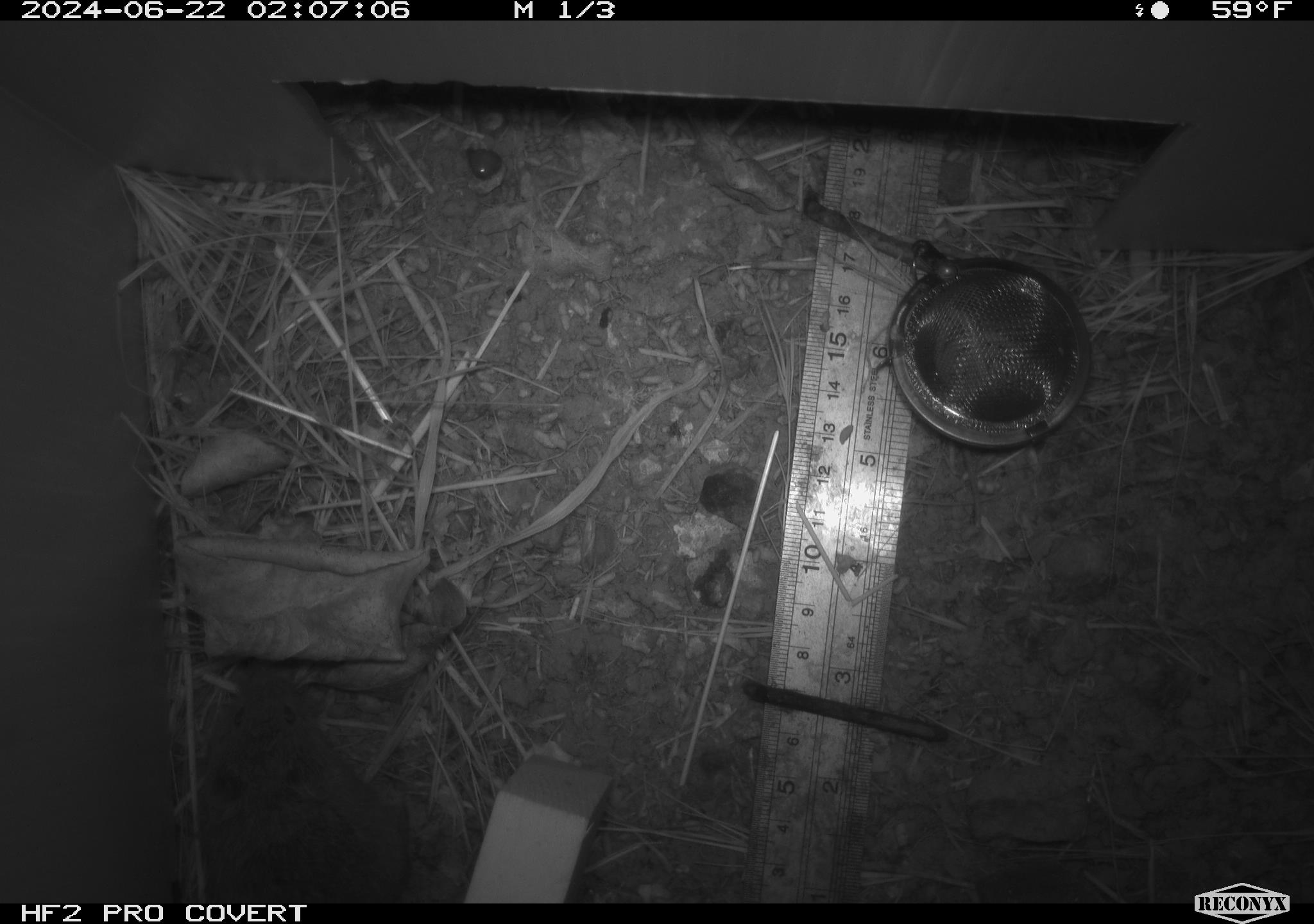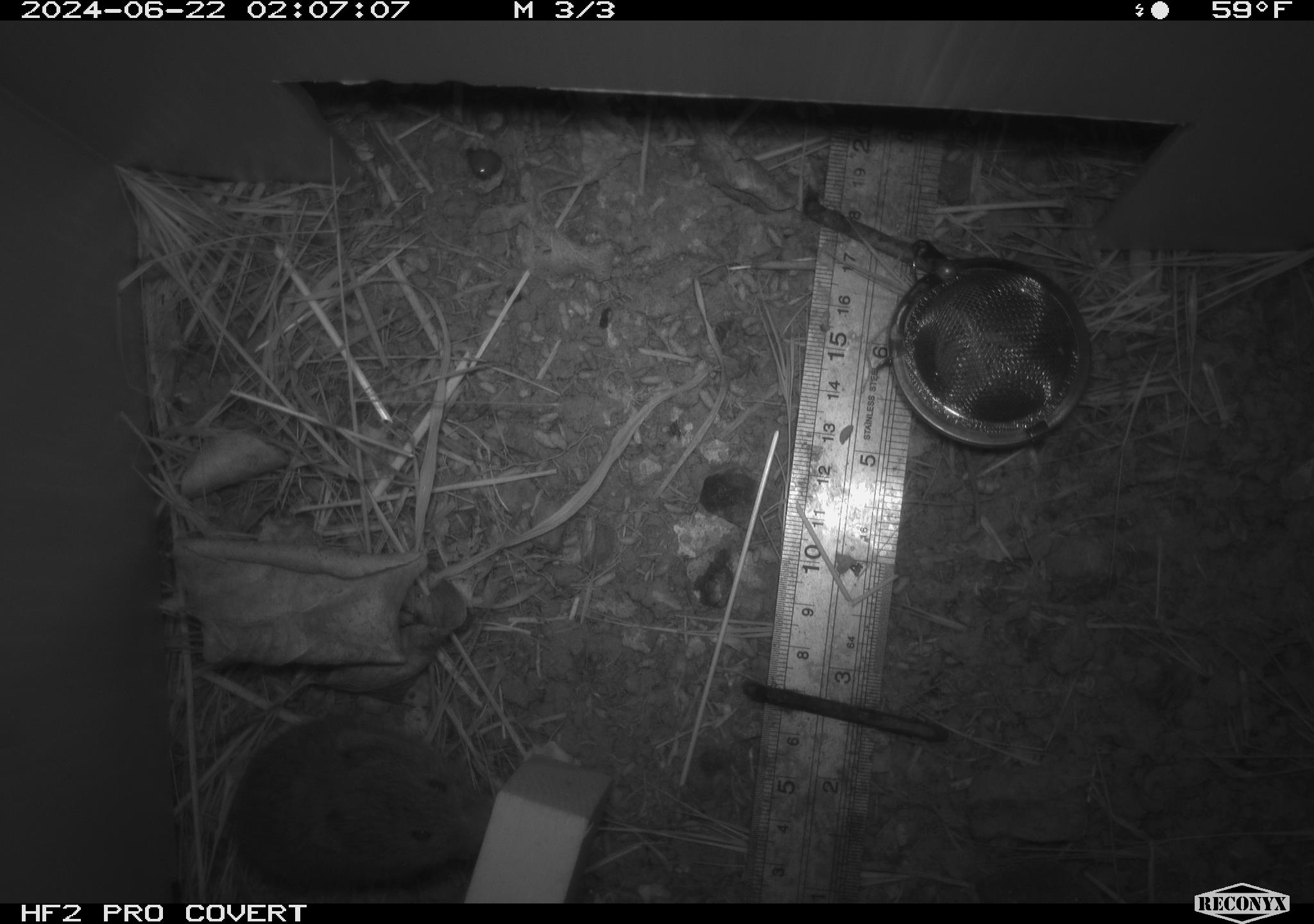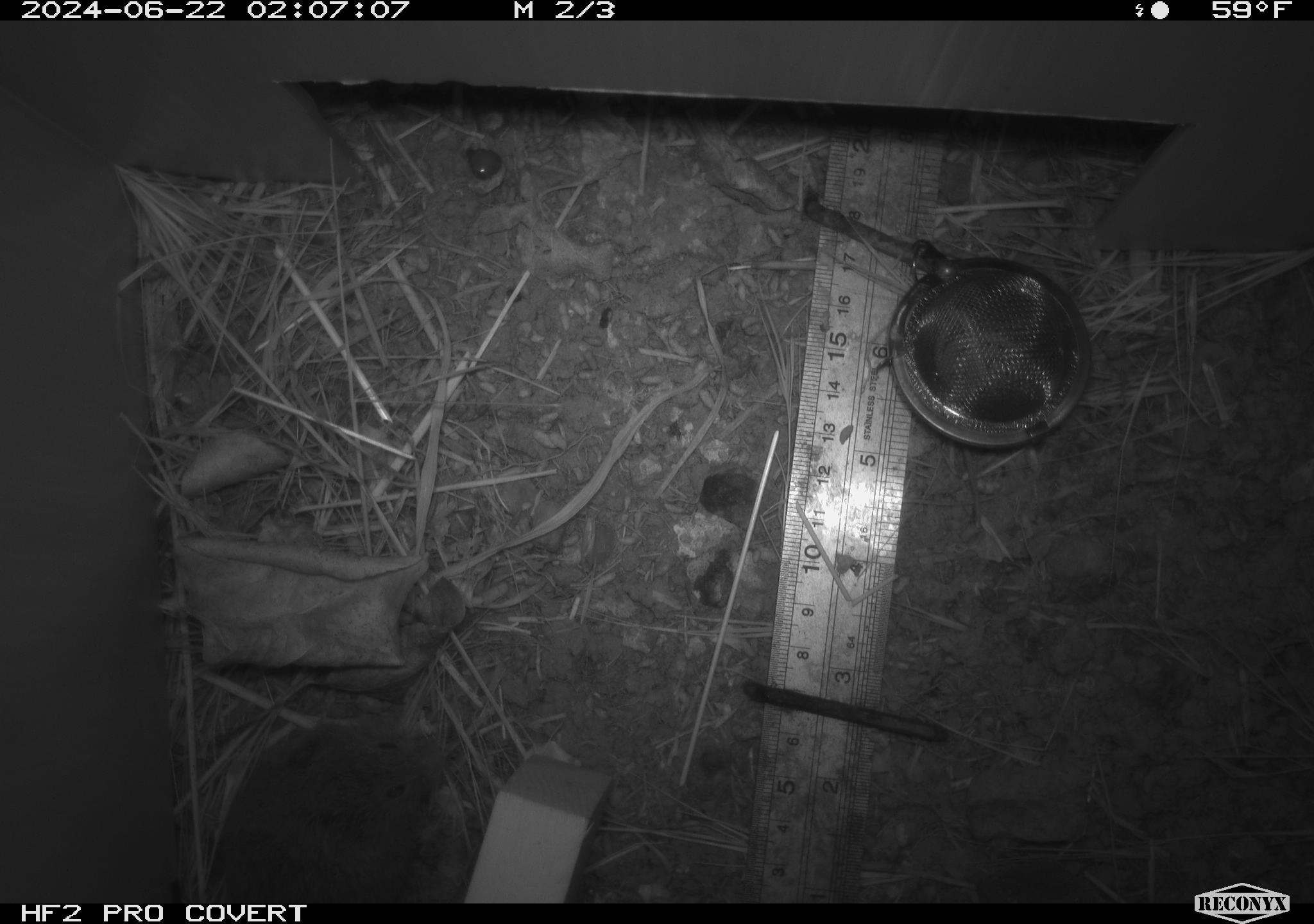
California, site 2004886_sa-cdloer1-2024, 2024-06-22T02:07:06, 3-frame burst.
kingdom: Animalia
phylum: Chordata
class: Mammalia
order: Rodentia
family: Cricetidae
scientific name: Arvicolinae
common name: voles, lemmings, and muskrats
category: arvicolinae subfamily